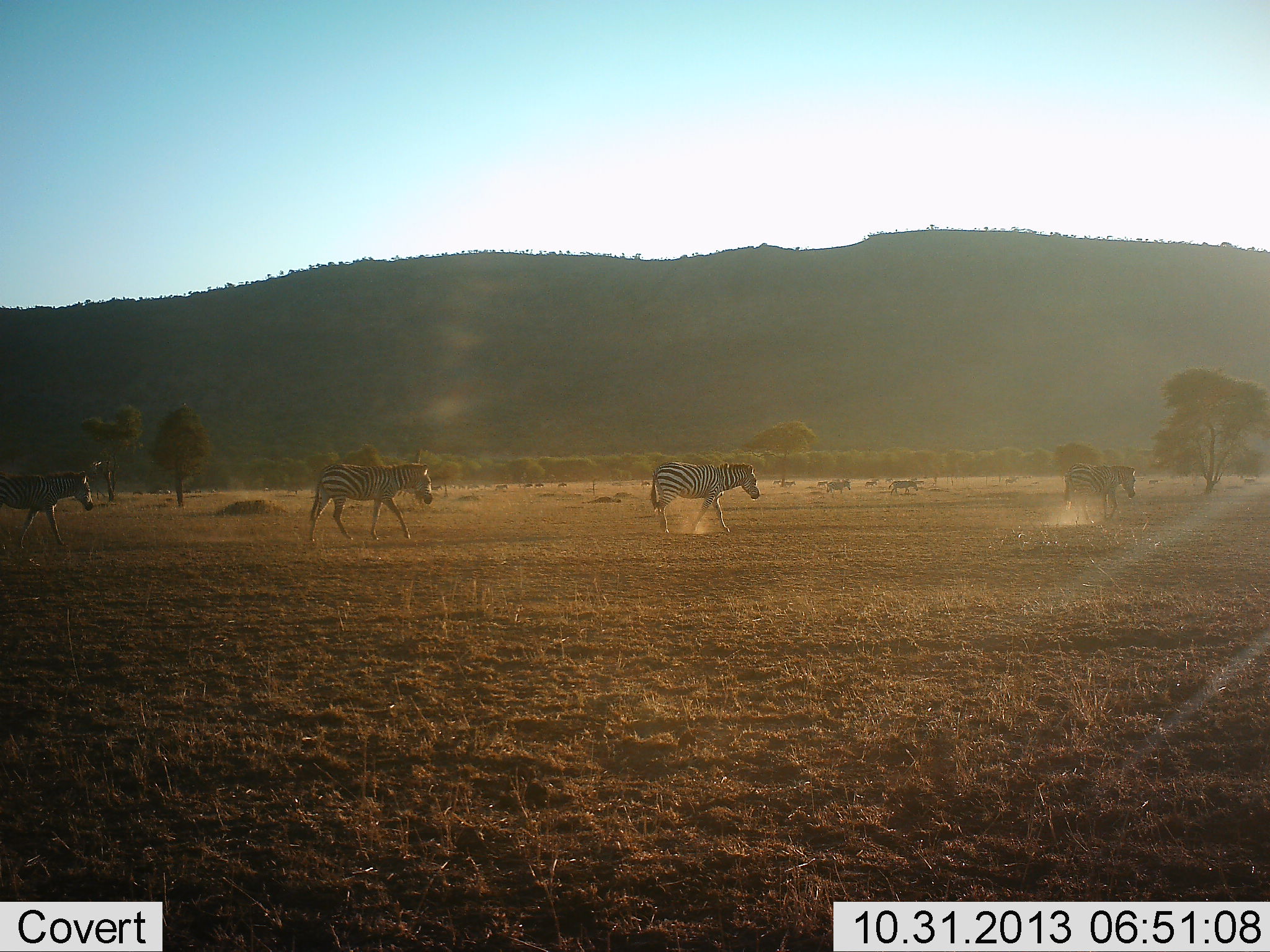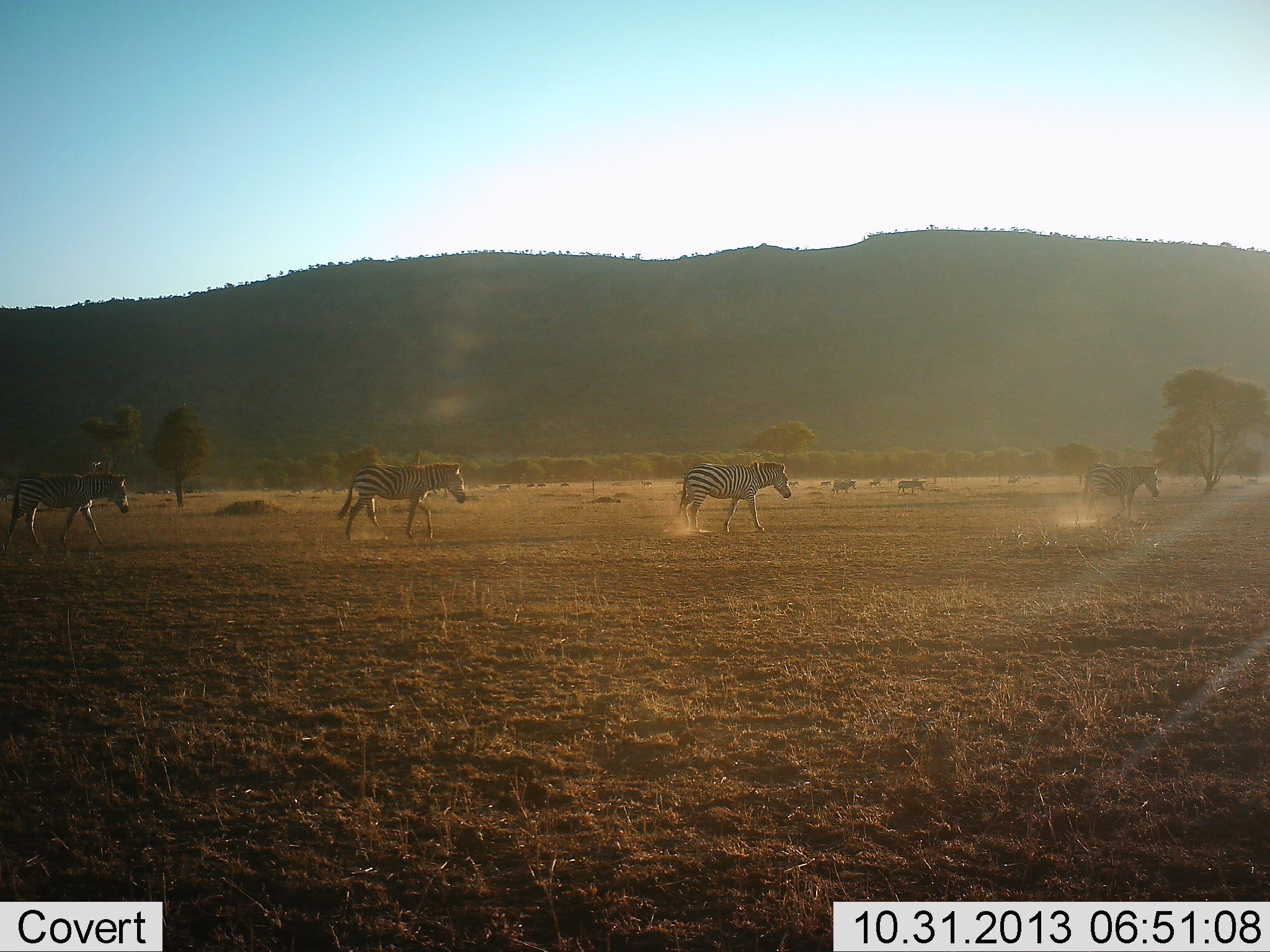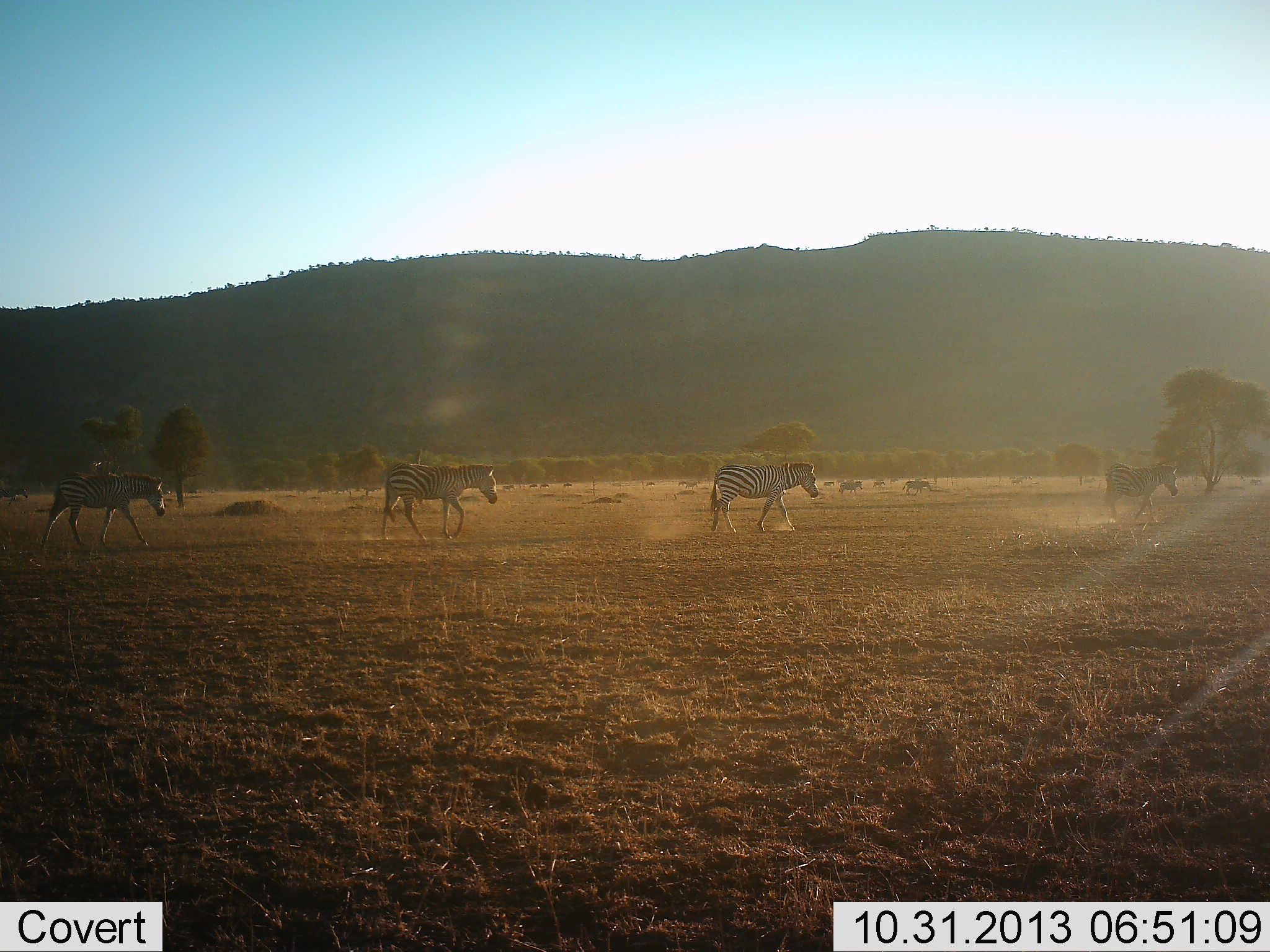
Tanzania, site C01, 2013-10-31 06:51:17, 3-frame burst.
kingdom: Animalia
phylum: Chordata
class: Mammalia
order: Perissodactyla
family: Equidae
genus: Equus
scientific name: Equus quagga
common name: plains zebra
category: zebra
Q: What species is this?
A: Zebra (plains zebra) (Equus quagga).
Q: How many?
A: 7.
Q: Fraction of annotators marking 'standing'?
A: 0%.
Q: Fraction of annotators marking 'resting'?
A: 0%.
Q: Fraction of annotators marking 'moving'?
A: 100%.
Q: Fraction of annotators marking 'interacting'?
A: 0%.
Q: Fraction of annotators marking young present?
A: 0%.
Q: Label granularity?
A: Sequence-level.